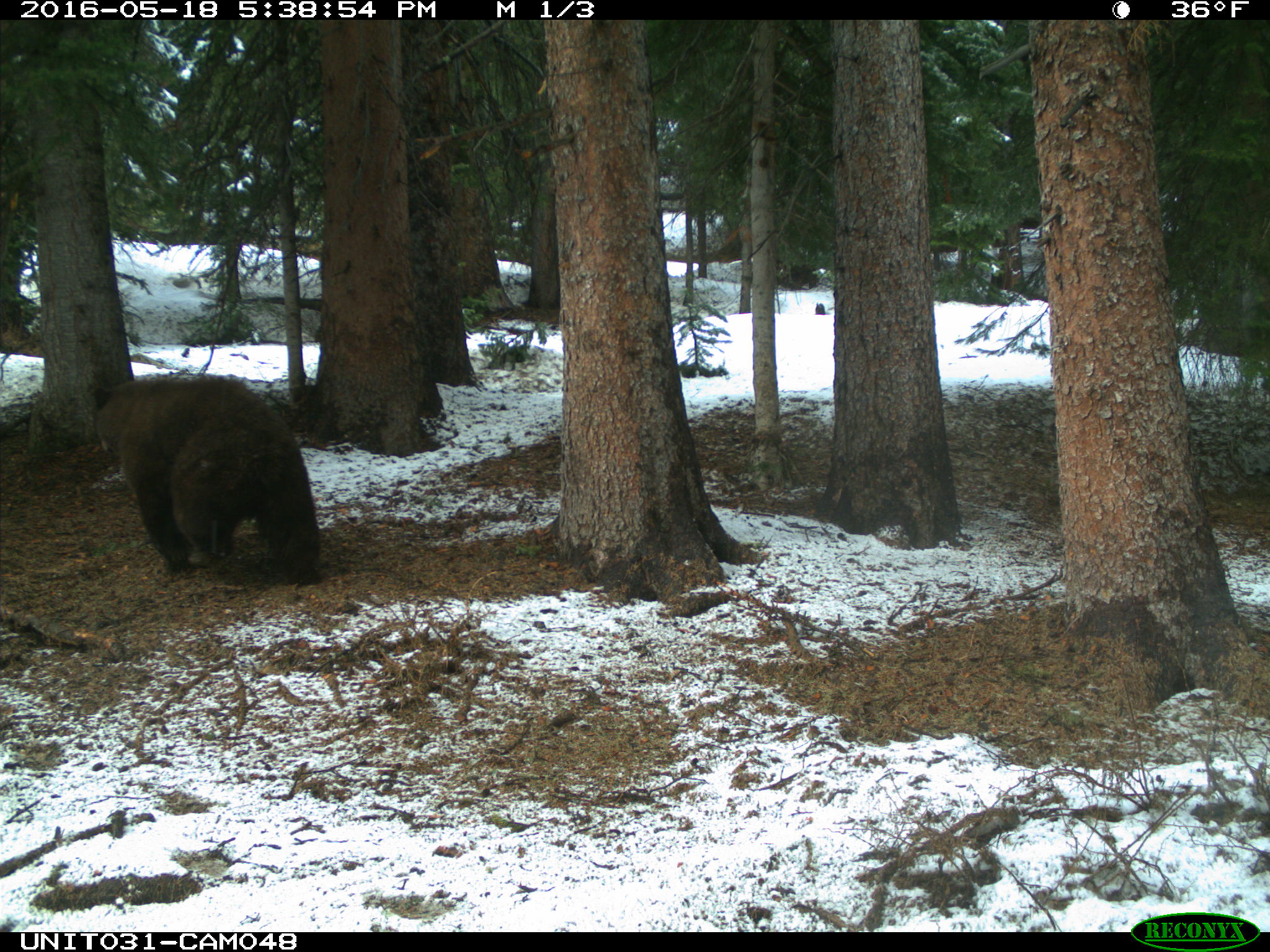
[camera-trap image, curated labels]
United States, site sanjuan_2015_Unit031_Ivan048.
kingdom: Animalia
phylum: Chordata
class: Mammalia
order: Carnivora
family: Ursidae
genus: Ursus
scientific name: Ursus americanus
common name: american black bear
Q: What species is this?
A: Ursus americanus (american black bear).